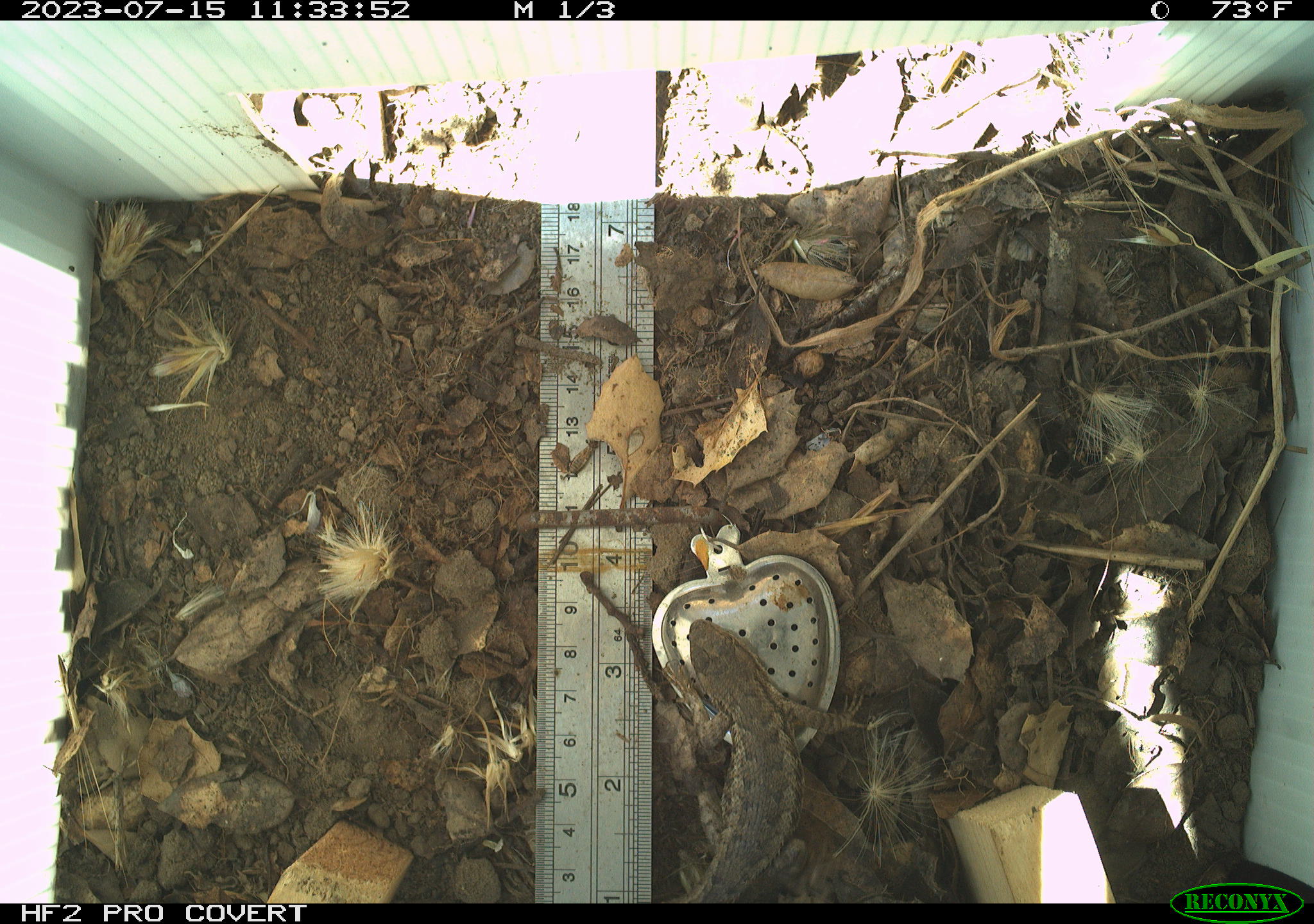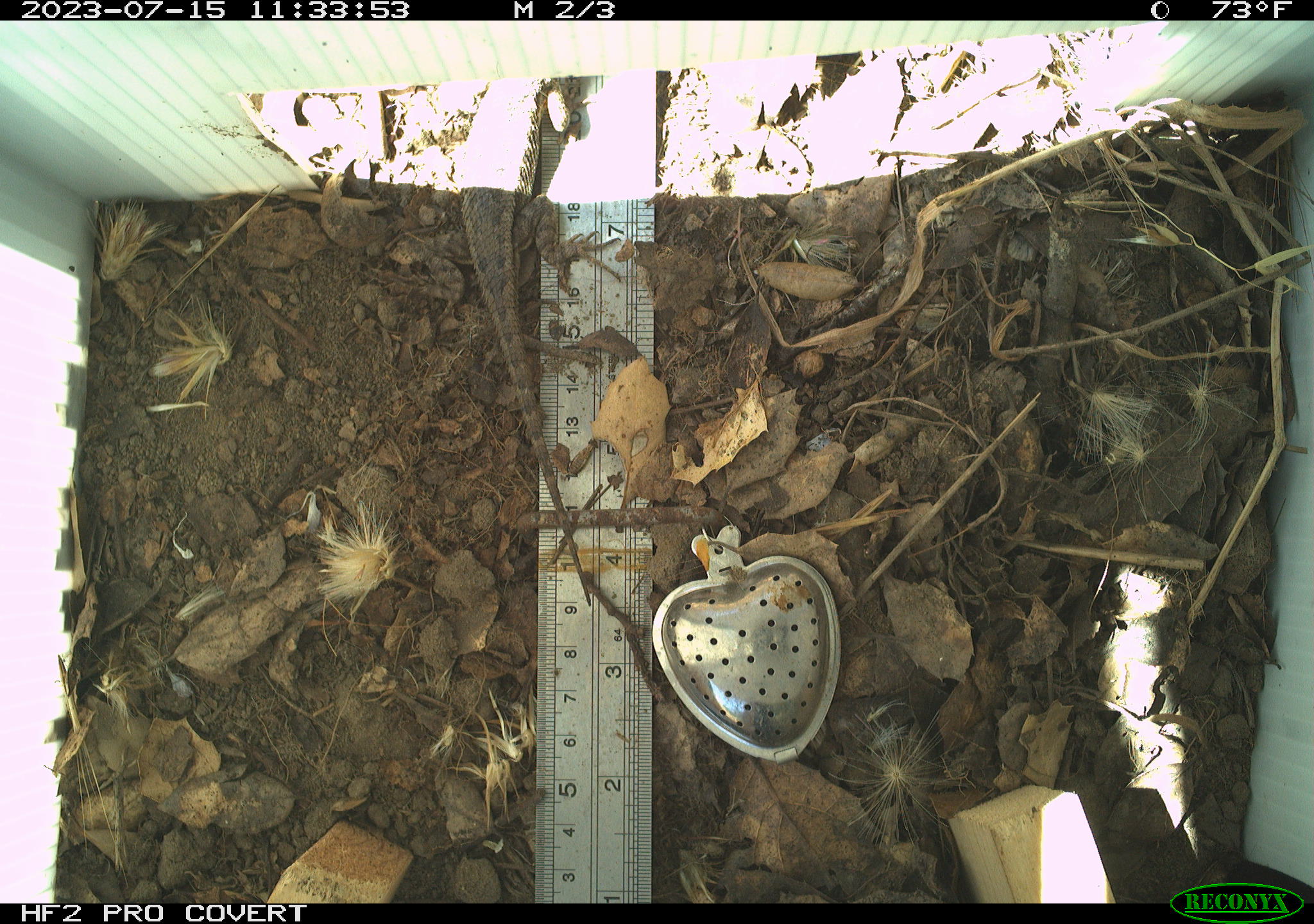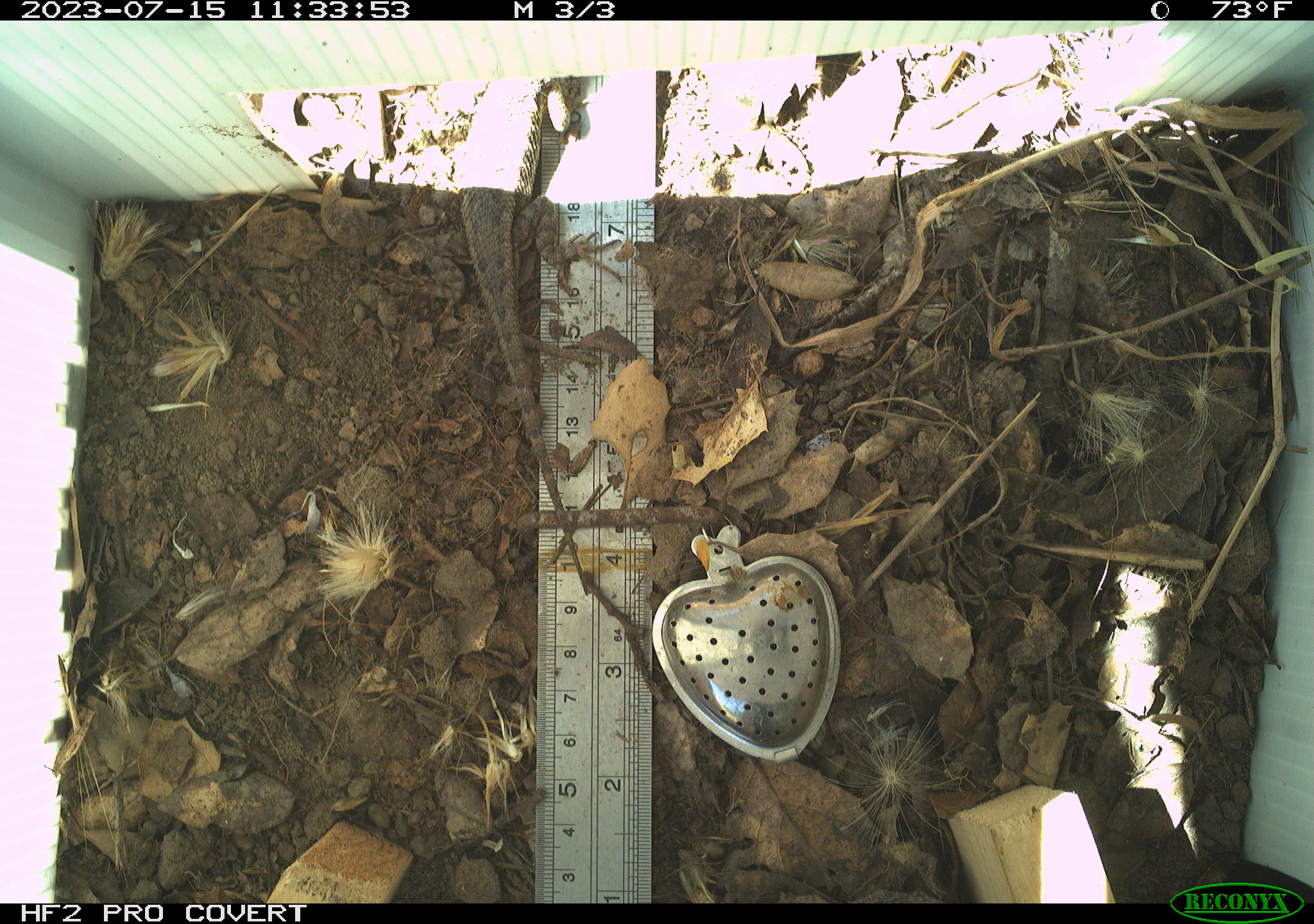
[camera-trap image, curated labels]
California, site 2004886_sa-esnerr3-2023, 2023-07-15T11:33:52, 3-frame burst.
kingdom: Animalia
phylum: Chordata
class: Reptilia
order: Squamata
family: Phrynosomatidae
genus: Sceloporus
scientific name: Sceloporus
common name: spiny lizards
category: sceloporus species